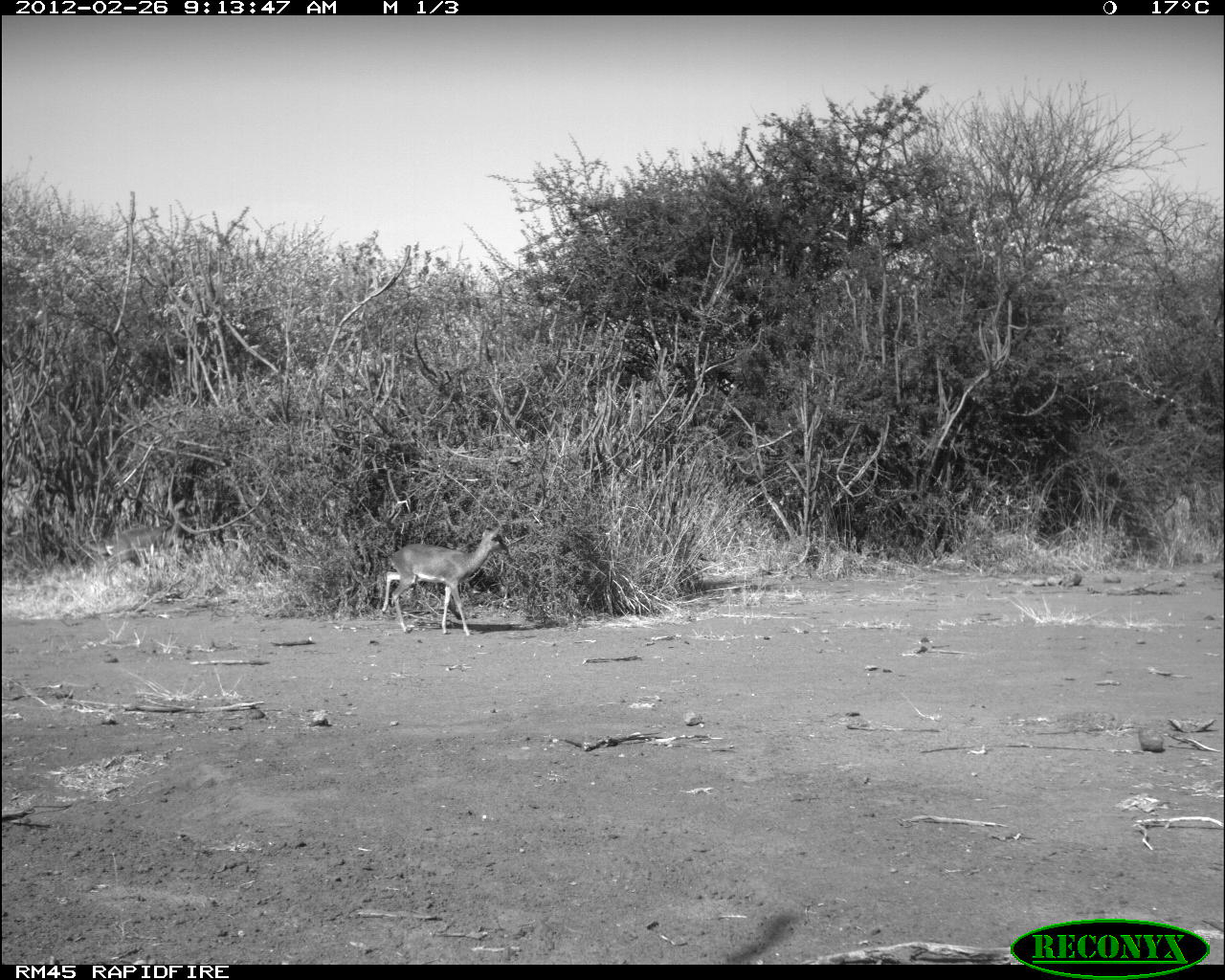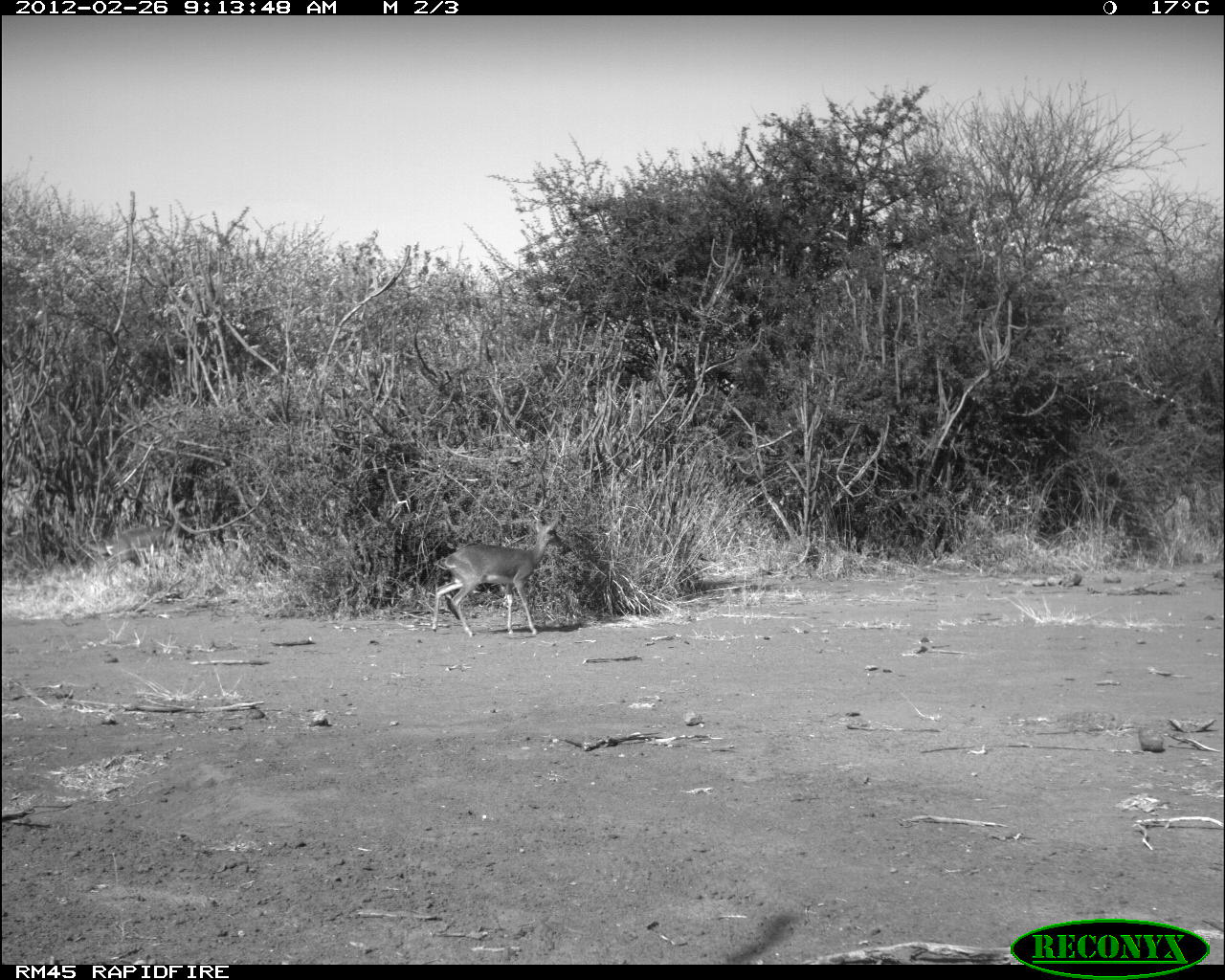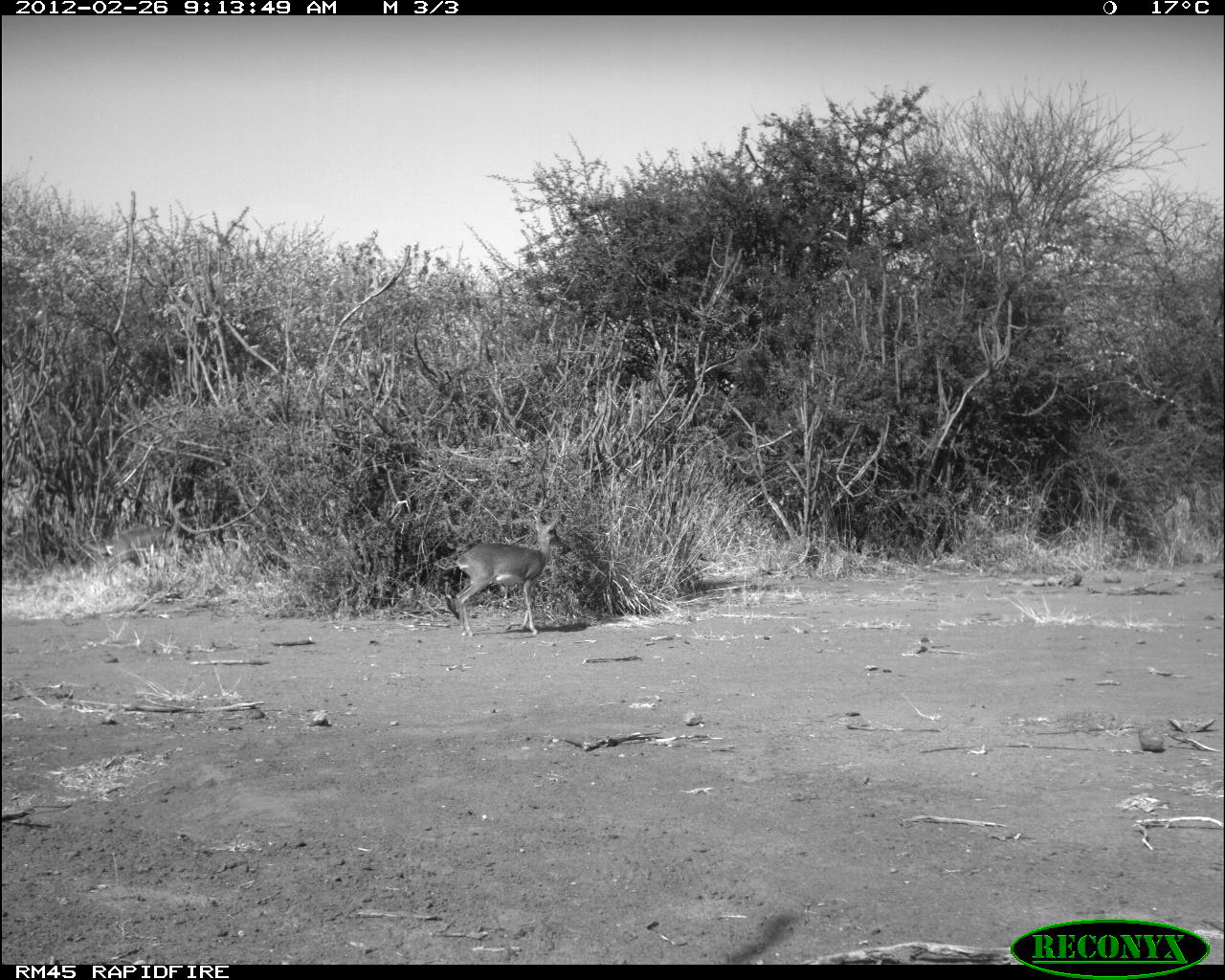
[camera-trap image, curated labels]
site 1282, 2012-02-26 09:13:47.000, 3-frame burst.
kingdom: Animalia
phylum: Chordata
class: Mammalia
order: Artiodactyla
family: Bovidae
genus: Madoqua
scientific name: Madoqua guentheri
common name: günther's dik-dik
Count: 1.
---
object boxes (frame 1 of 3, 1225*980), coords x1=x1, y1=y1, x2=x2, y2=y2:
madoqua guentheri: x1=379, y1=522, x2=510, y2=637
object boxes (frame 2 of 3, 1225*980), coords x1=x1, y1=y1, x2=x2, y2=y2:
madoqua guentheri: x1=429, y1=515, x2=563, y2=637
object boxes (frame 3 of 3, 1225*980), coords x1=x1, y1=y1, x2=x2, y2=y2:
madoqua guentheri: x1=450, y1=515, x2=564, y2=637